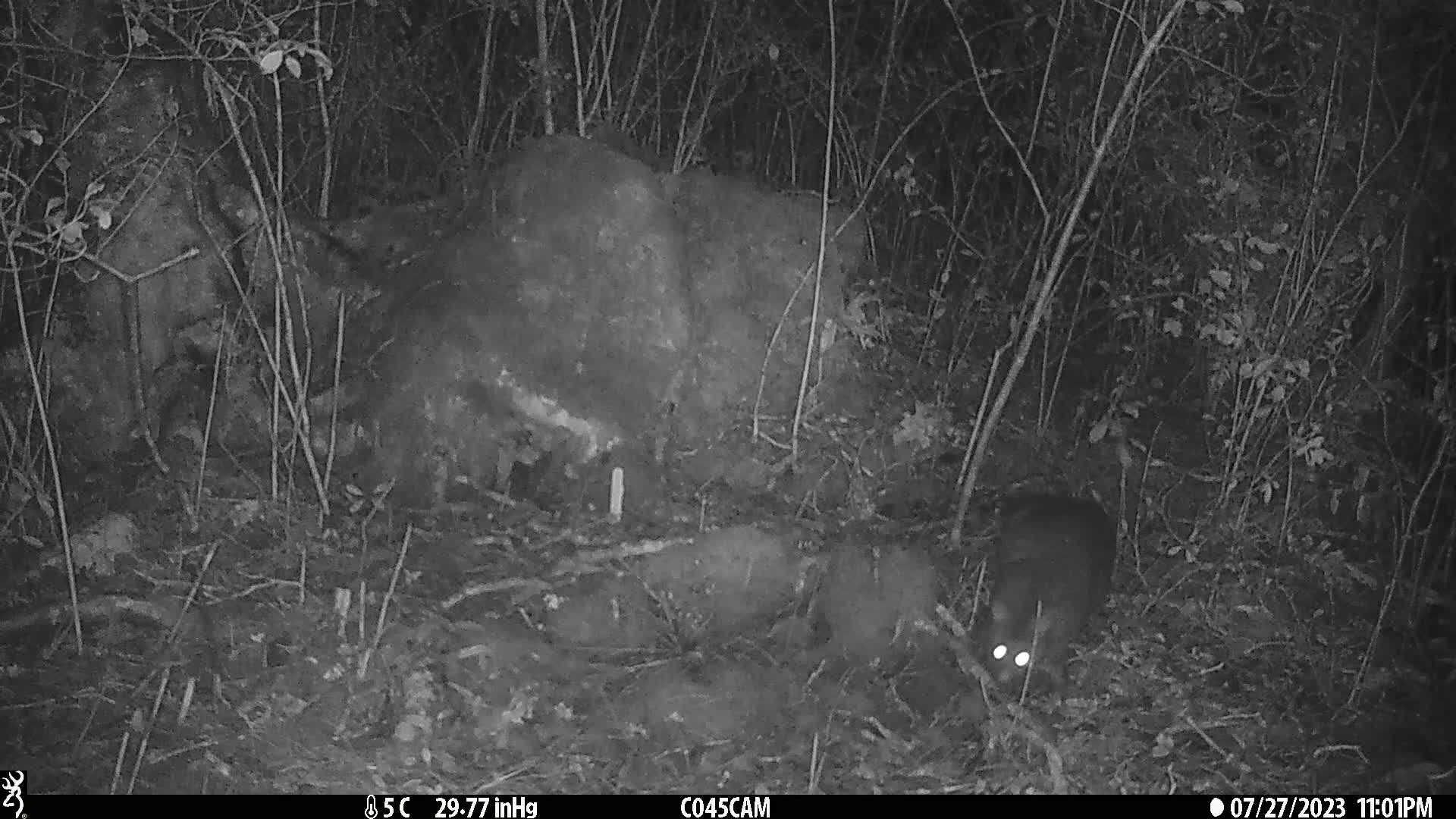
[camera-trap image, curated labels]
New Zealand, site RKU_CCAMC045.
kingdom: Animalia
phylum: Chordata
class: Mammalia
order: Diprotodontia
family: Phalangeridae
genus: Trichosurus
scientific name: Trichosurus vulpecula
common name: common brushtail possum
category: possum